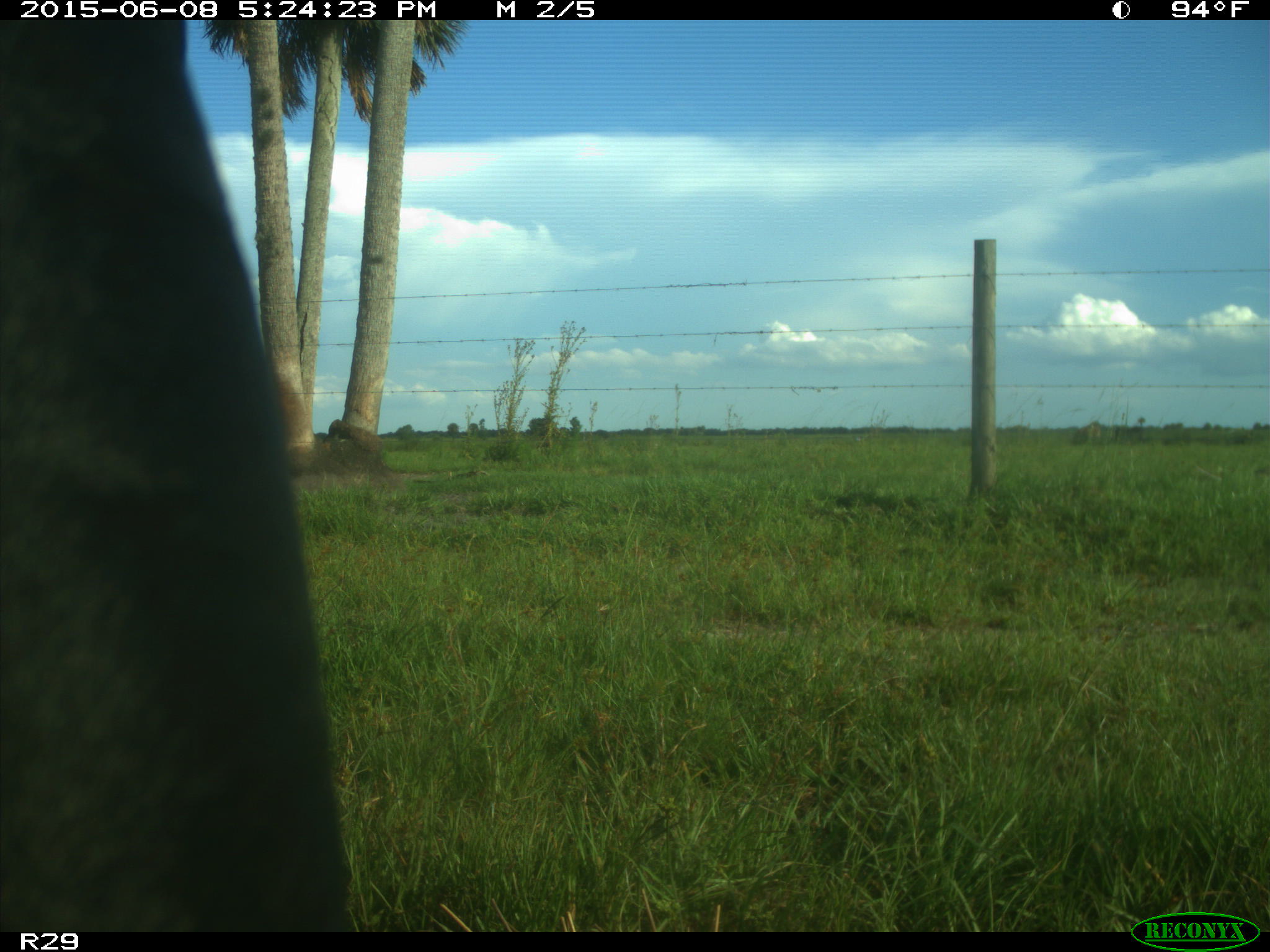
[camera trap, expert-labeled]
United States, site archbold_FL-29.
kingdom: Animalia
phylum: Chordata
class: Mammalia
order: Artiodactyla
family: Bovidae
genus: Bos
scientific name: Bos taurus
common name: domestic cow